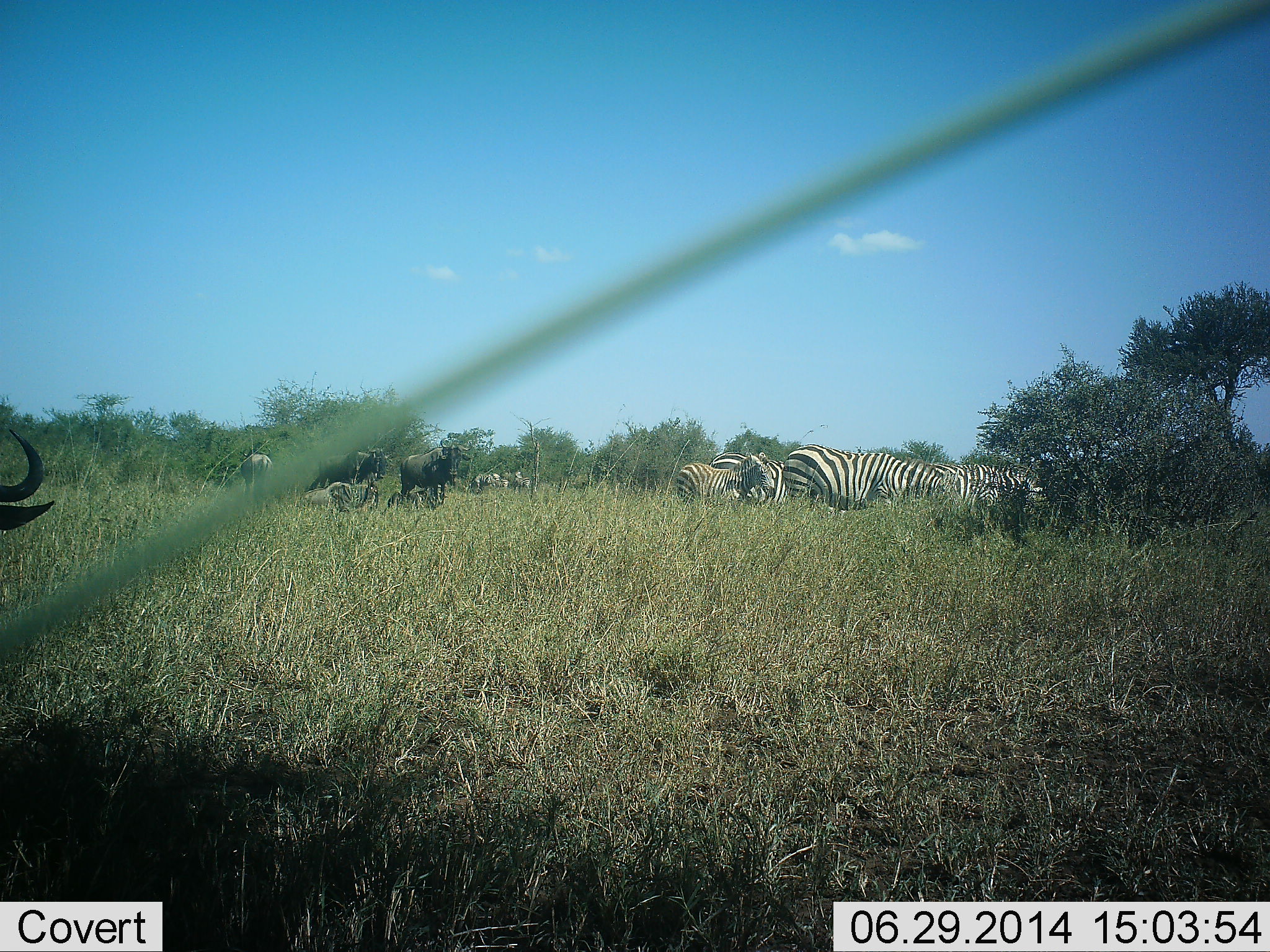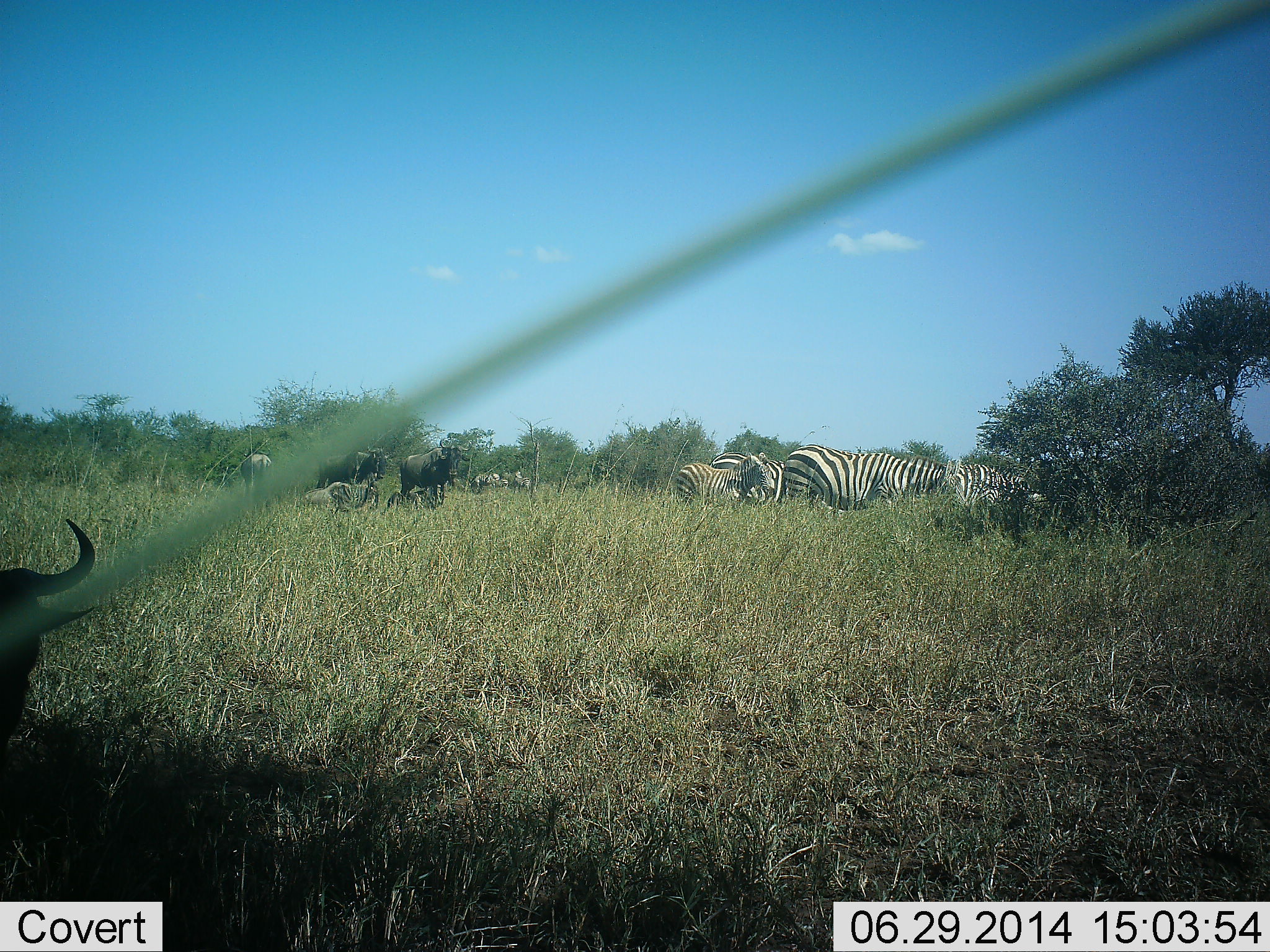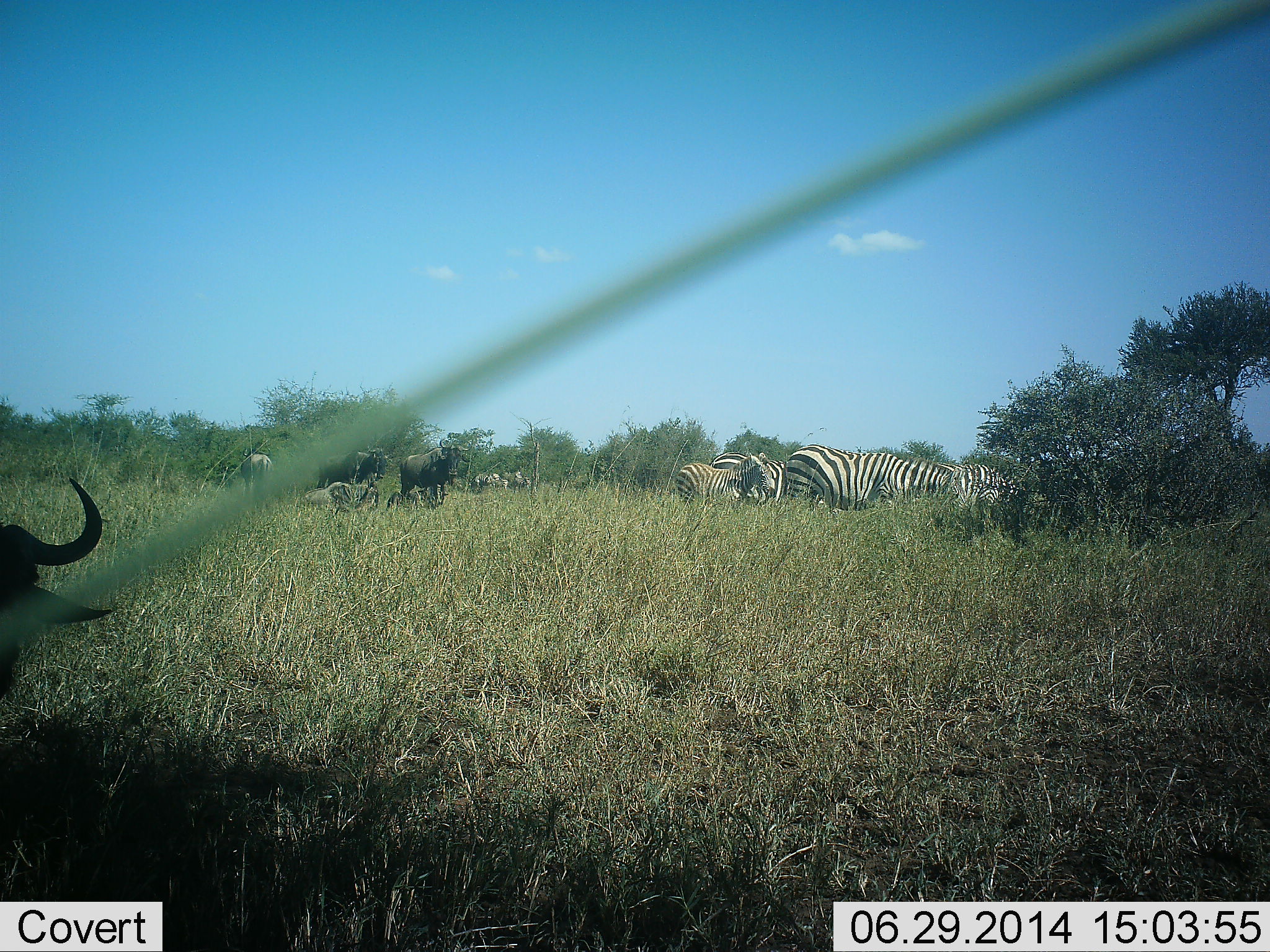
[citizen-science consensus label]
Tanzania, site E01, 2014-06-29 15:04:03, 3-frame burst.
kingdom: Animalia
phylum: Chordata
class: Mammalia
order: Artiodactyla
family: Bovidae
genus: Connochaetes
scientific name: Connochaetes taurinus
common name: blue wildebeest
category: wildebeest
Wildebeest (blue wildebeest) (Connochaetes taurinus), count 4. Behavior (volunteer vote fractions): standing 90%, resting 90%, moving 0%, interacting 10%. Young present (vote fraction): 0%. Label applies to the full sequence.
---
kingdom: Animalia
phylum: Chordata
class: Mammalia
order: Perissodactyla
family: Equidae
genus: Equus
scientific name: Equus quagga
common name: plains zebra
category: zebra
Zebra (plains zebra) (Equus quagga), count 6. Behavior (volunteer vote fractions): standing 91%, resting 0%, moving 0%, interacting 0%. Young present (vote fraction): 0%. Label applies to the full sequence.